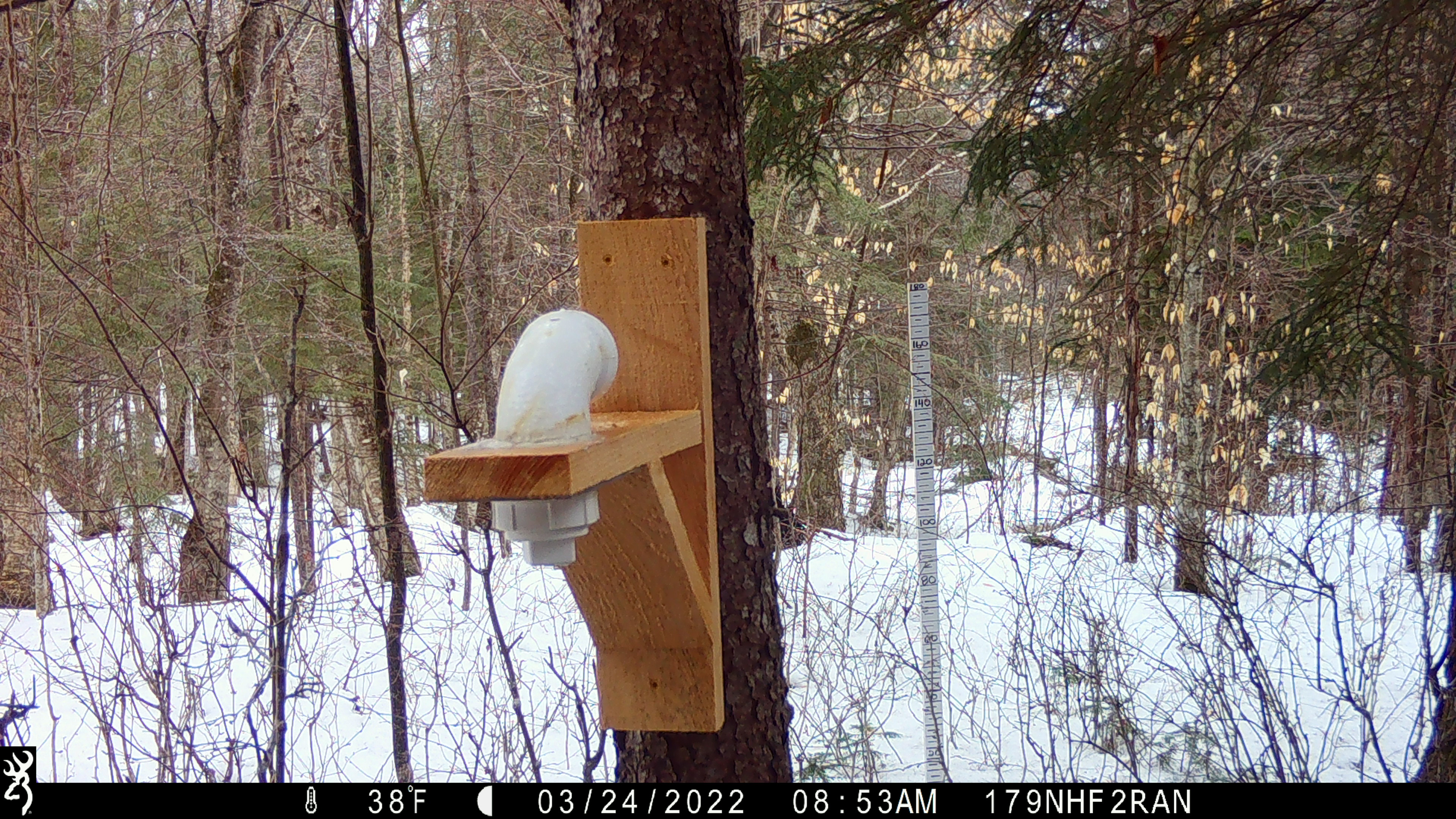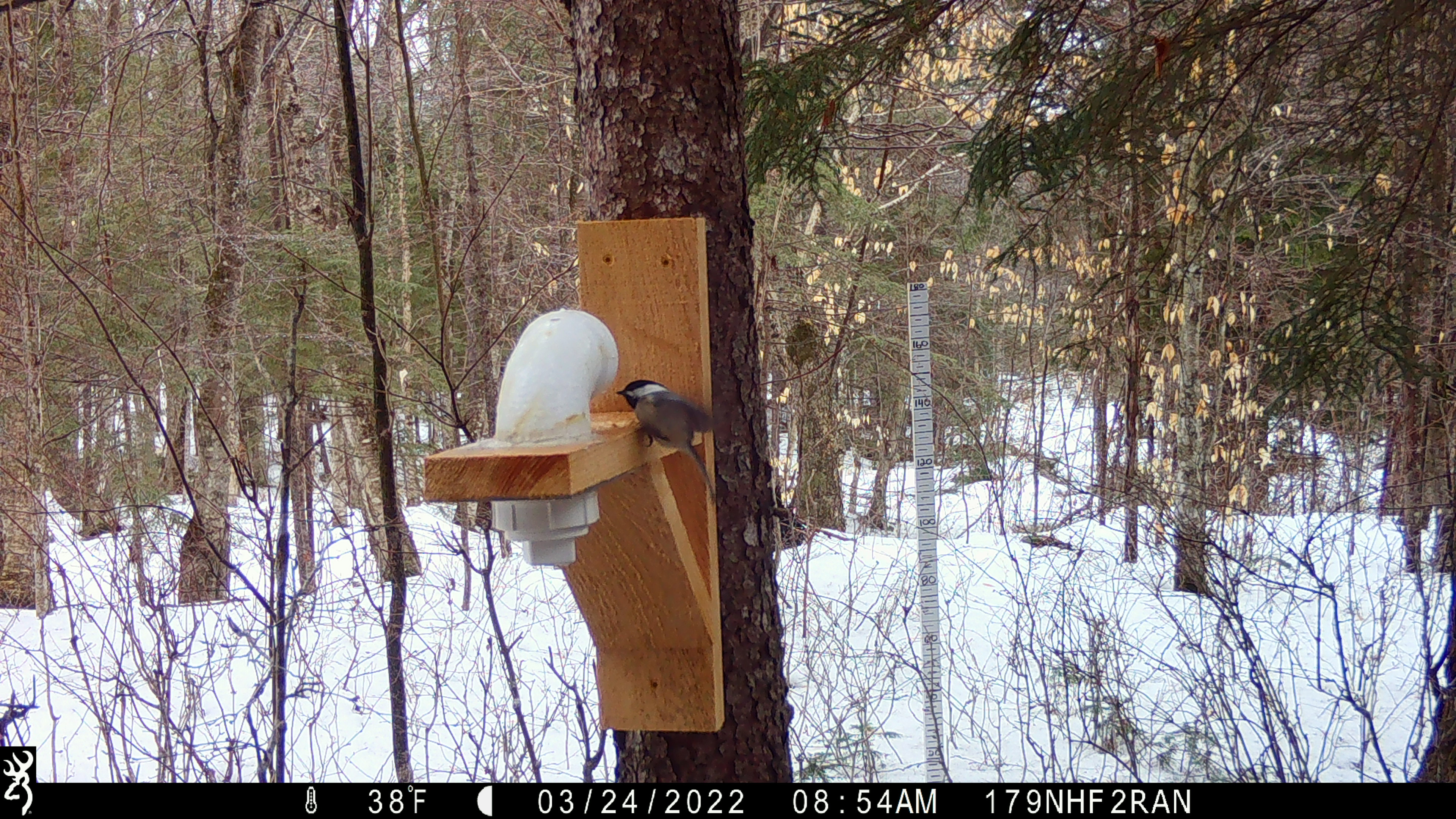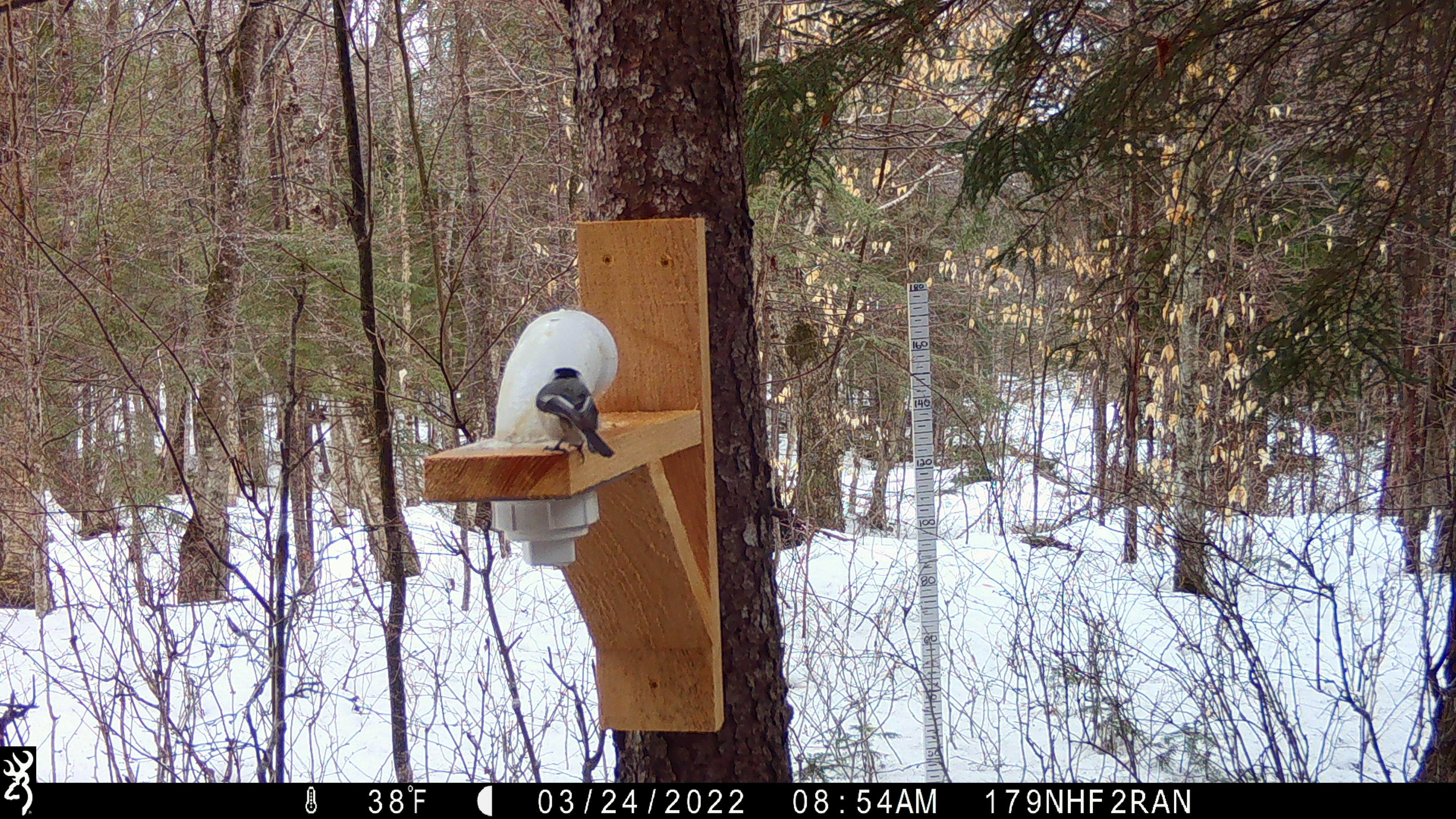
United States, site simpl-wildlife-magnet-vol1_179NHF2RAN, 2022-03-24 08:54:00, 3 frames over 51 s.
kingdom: Animalia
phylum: Chordata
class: Aves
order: Passeriformes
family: Paridae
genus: Poecile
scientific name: Poecile atricapillus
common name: black-capped chickadee